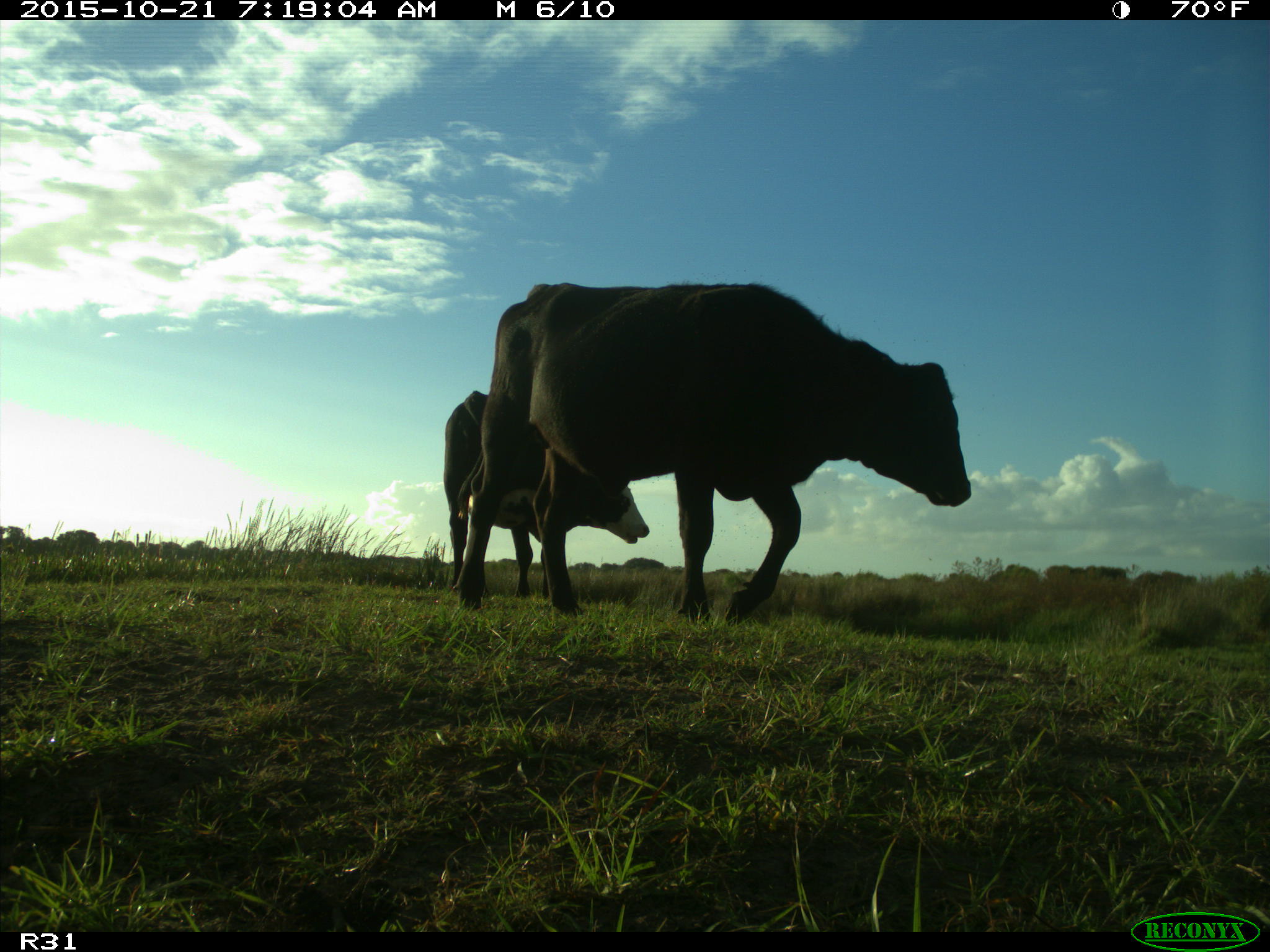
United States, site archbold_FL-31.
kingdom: Animalia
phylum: Chordata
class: Mammalia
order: Artiodactyla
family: Bovidae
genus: Bos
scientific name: Bos taurus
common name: domestic cow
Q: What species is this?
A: Bos taurus (domestic cow).